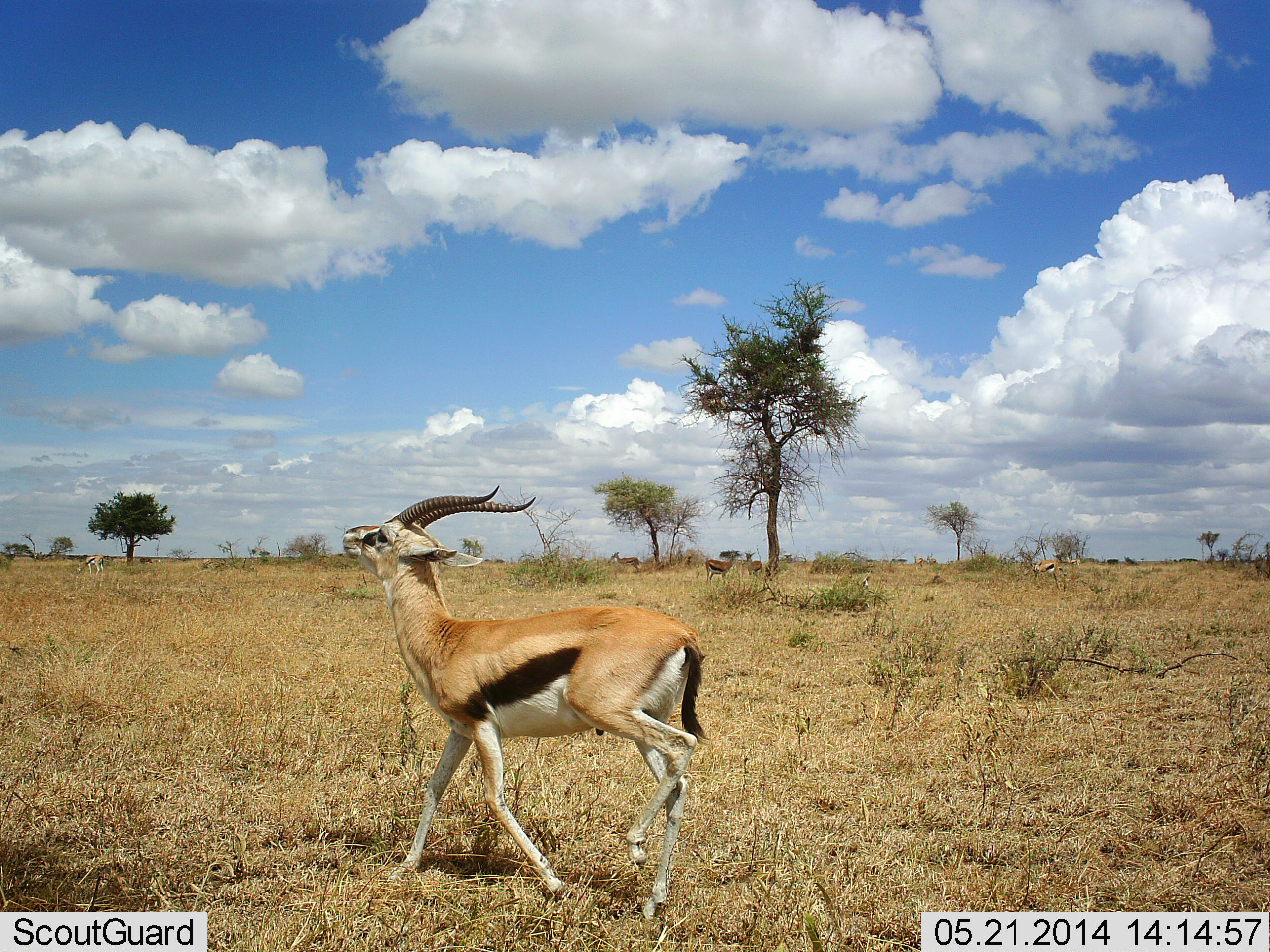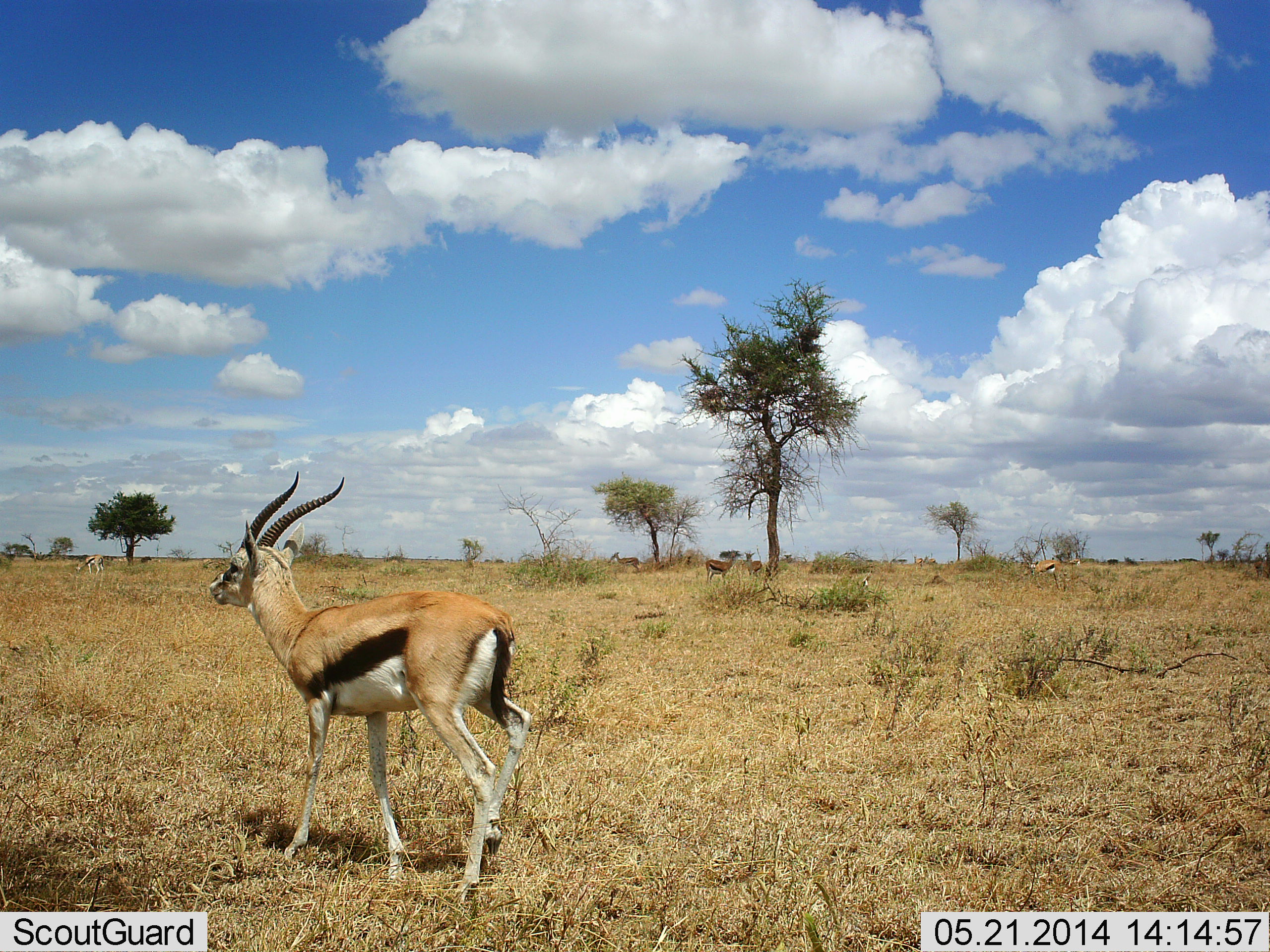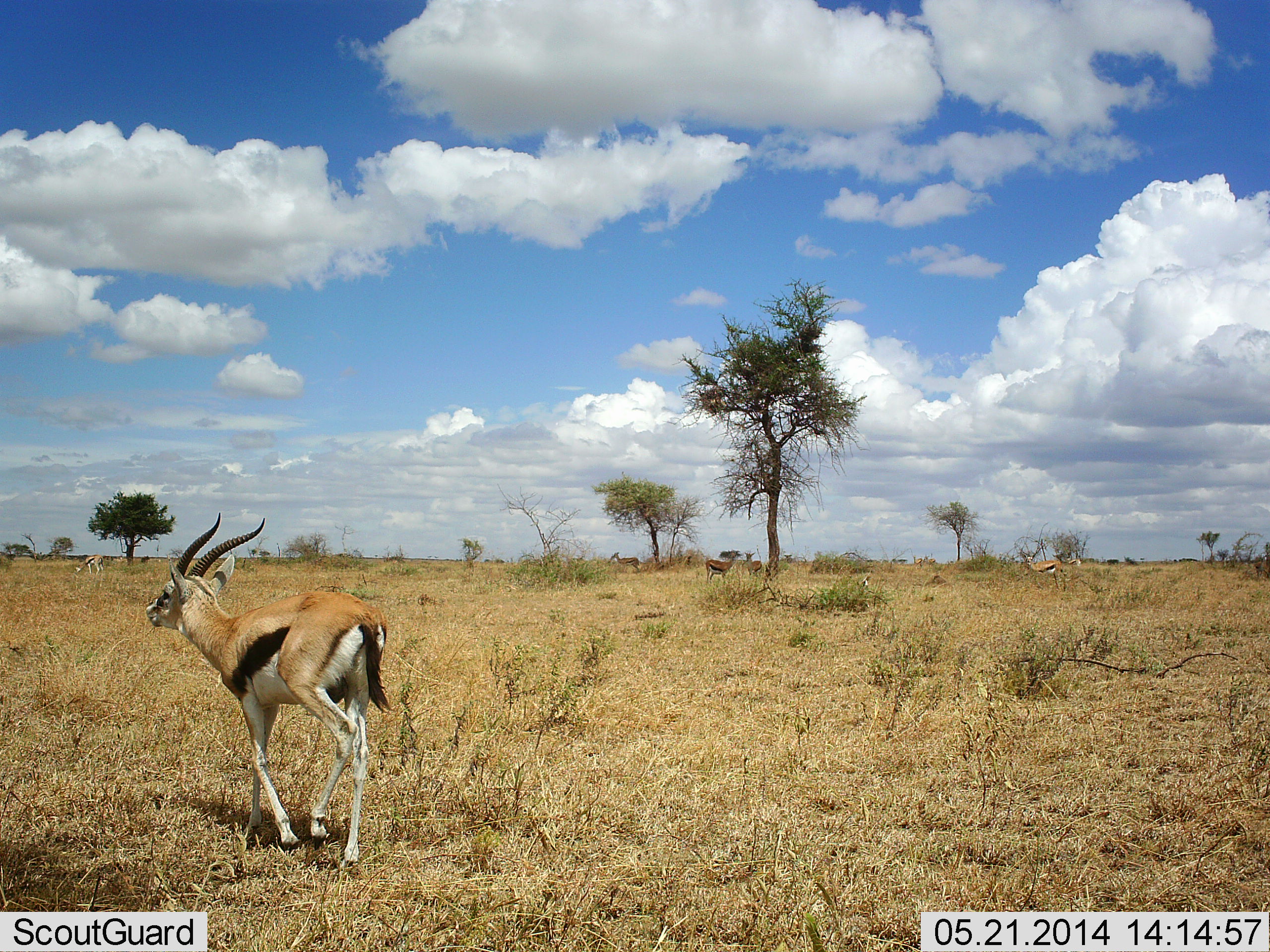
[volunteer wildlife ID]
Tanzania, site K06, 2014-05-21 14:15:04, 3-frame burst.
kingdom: Animalia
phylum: Chordata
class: Mammalia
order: Artiodactyla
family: Bovidae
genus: Eudorcas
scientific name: Eudorcas thomsonii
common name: thomson's gazelle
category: gazellethomsons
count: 1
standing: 30%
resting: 0%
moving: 90%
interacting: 0%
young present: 0%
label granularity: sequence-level